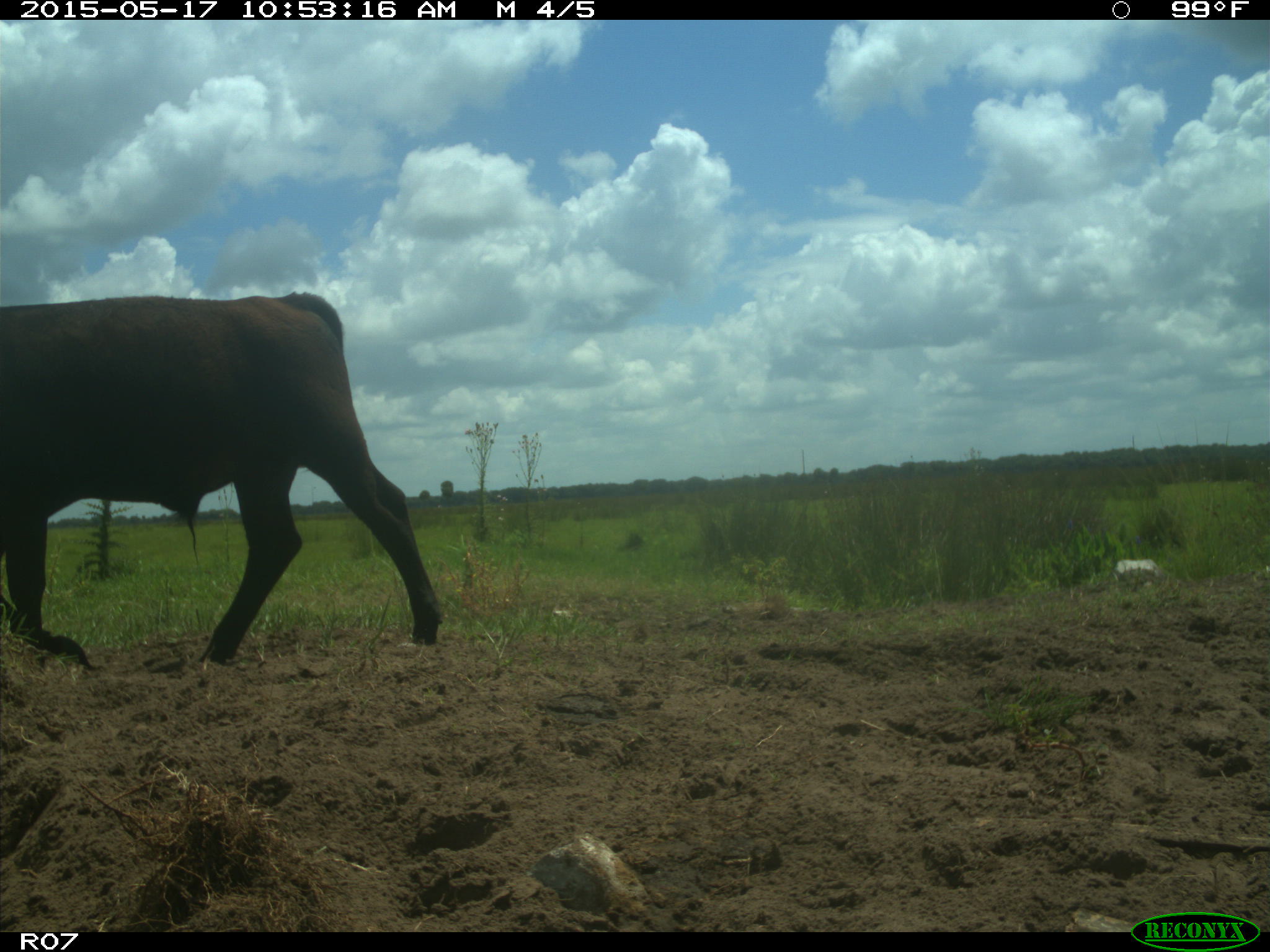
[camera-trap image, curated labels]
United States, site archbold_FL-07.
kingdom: Animalia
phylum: Chordata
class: Mammalia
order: Artiodactyla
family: Bovidae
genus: Bos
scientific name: Bos taurus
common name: domestic cow